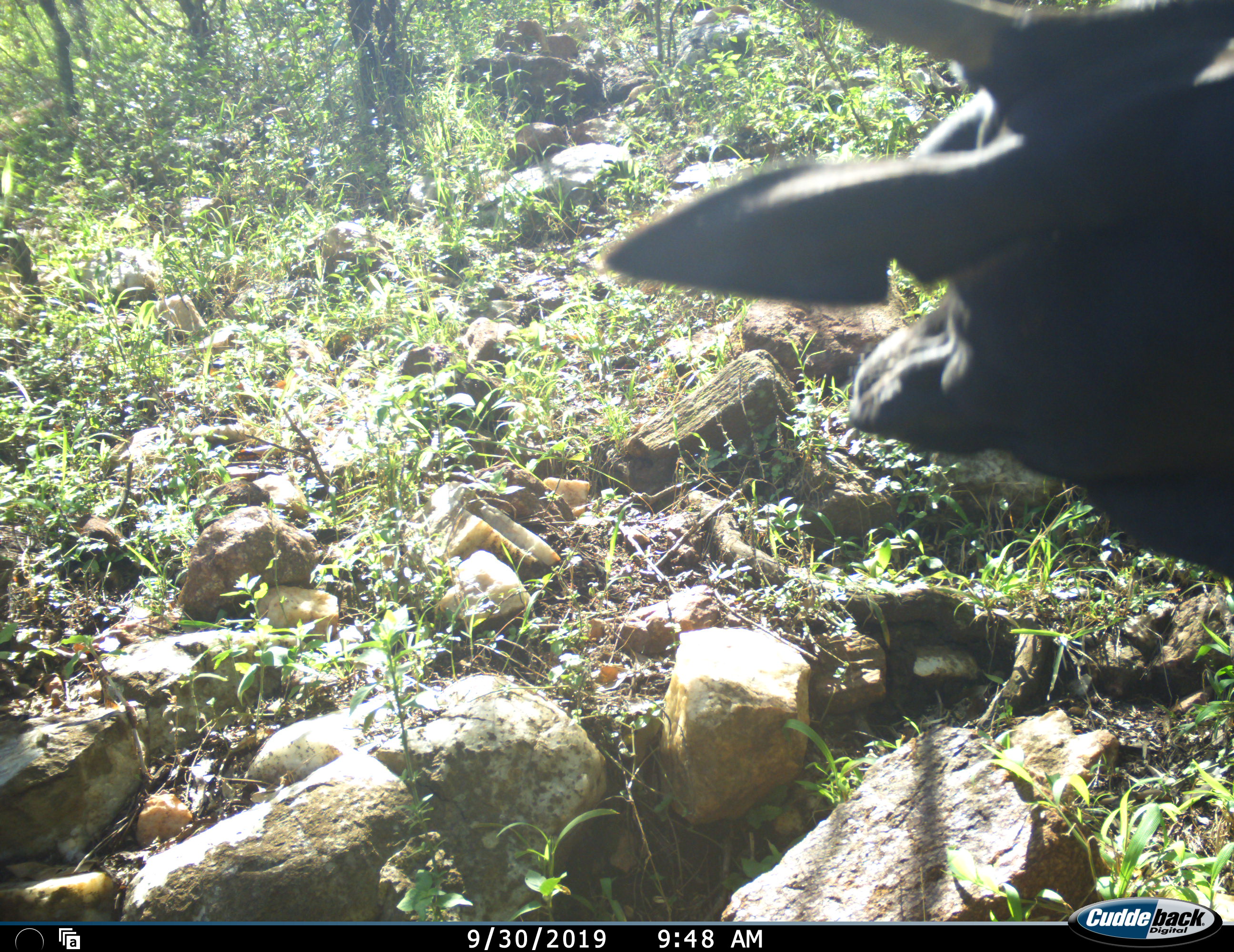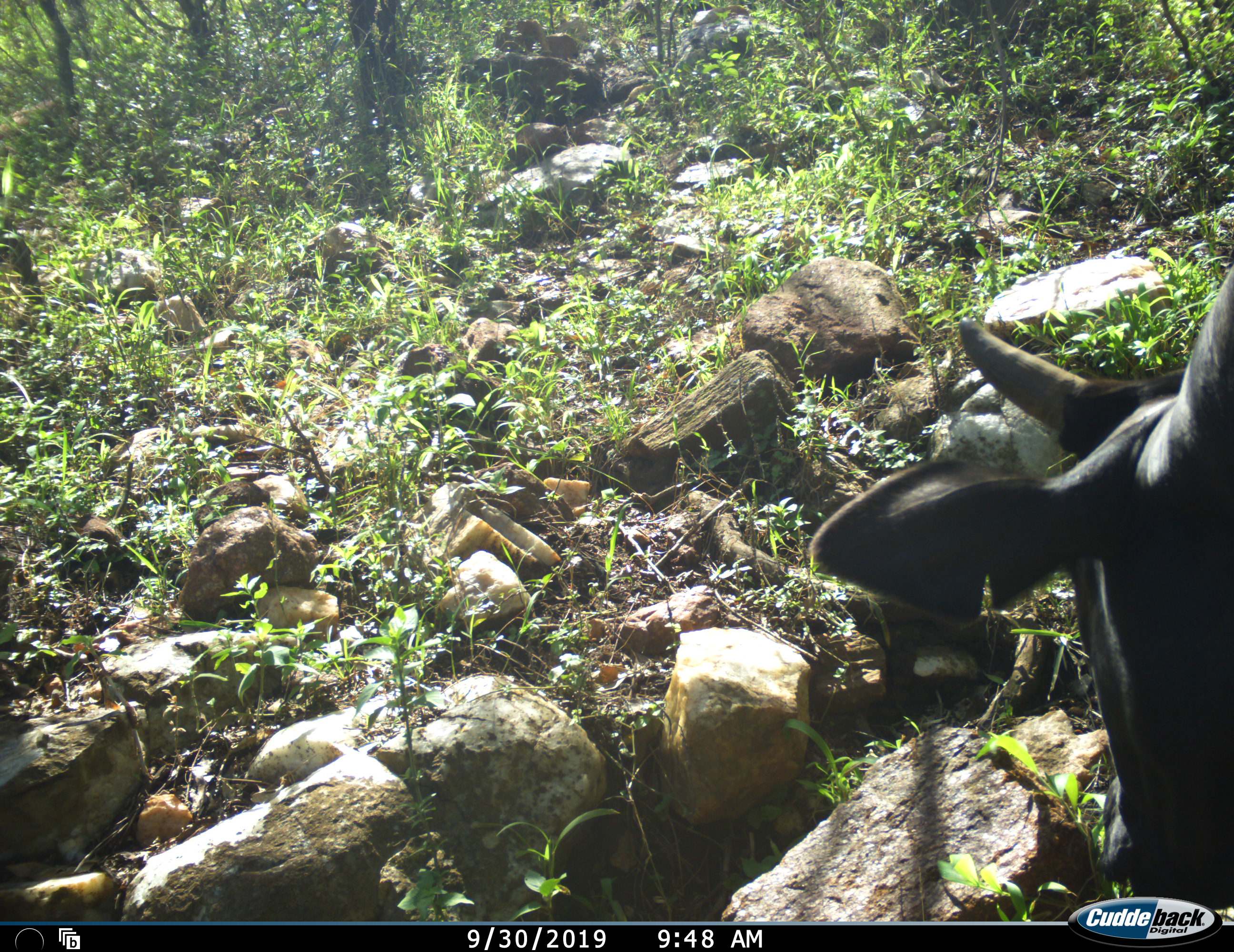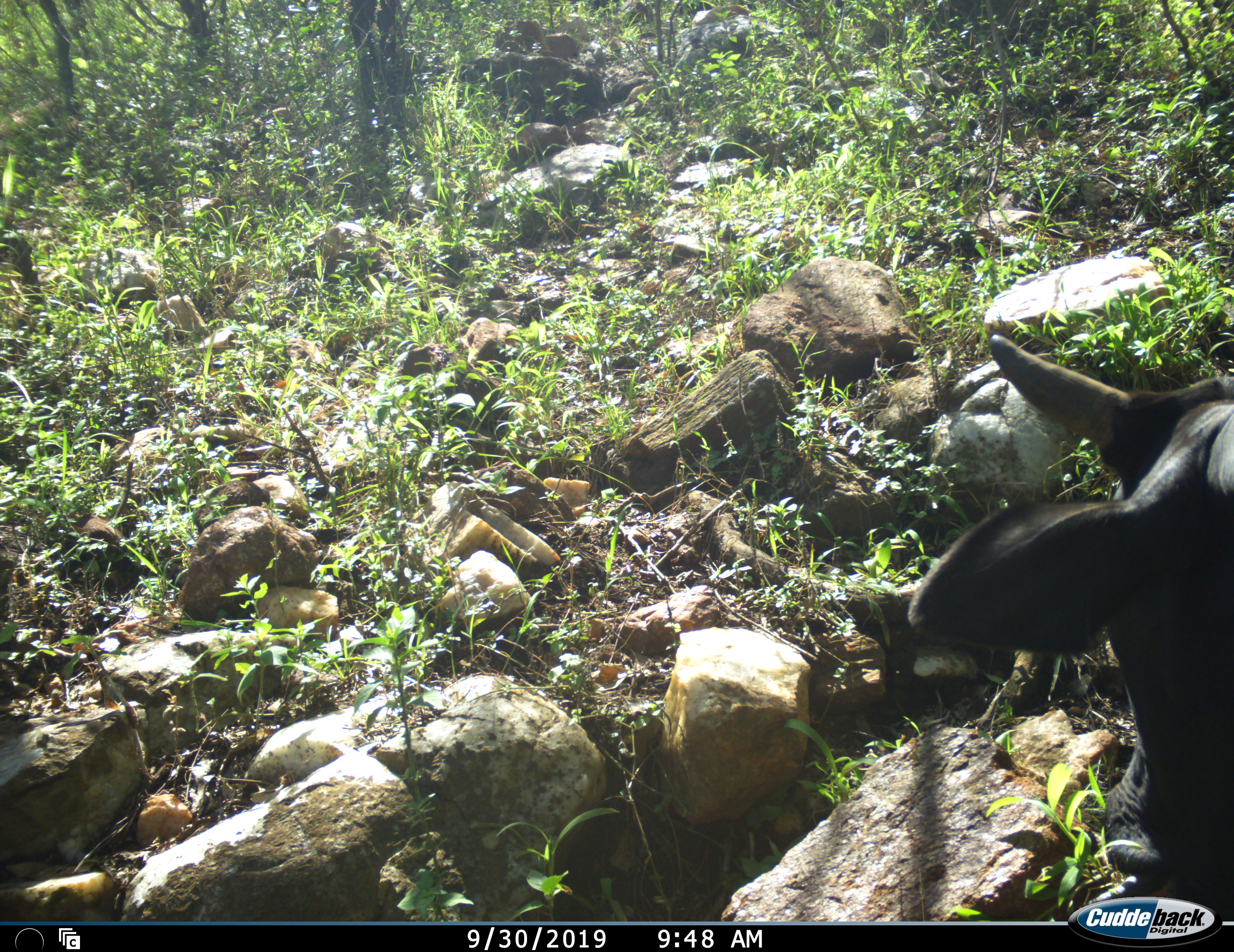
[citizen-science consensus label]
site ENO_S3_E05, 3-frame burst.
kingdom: Animalia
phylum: Chordata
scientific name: Vertebrata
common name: domestic animal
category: domesticanimal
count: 1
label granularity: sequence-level